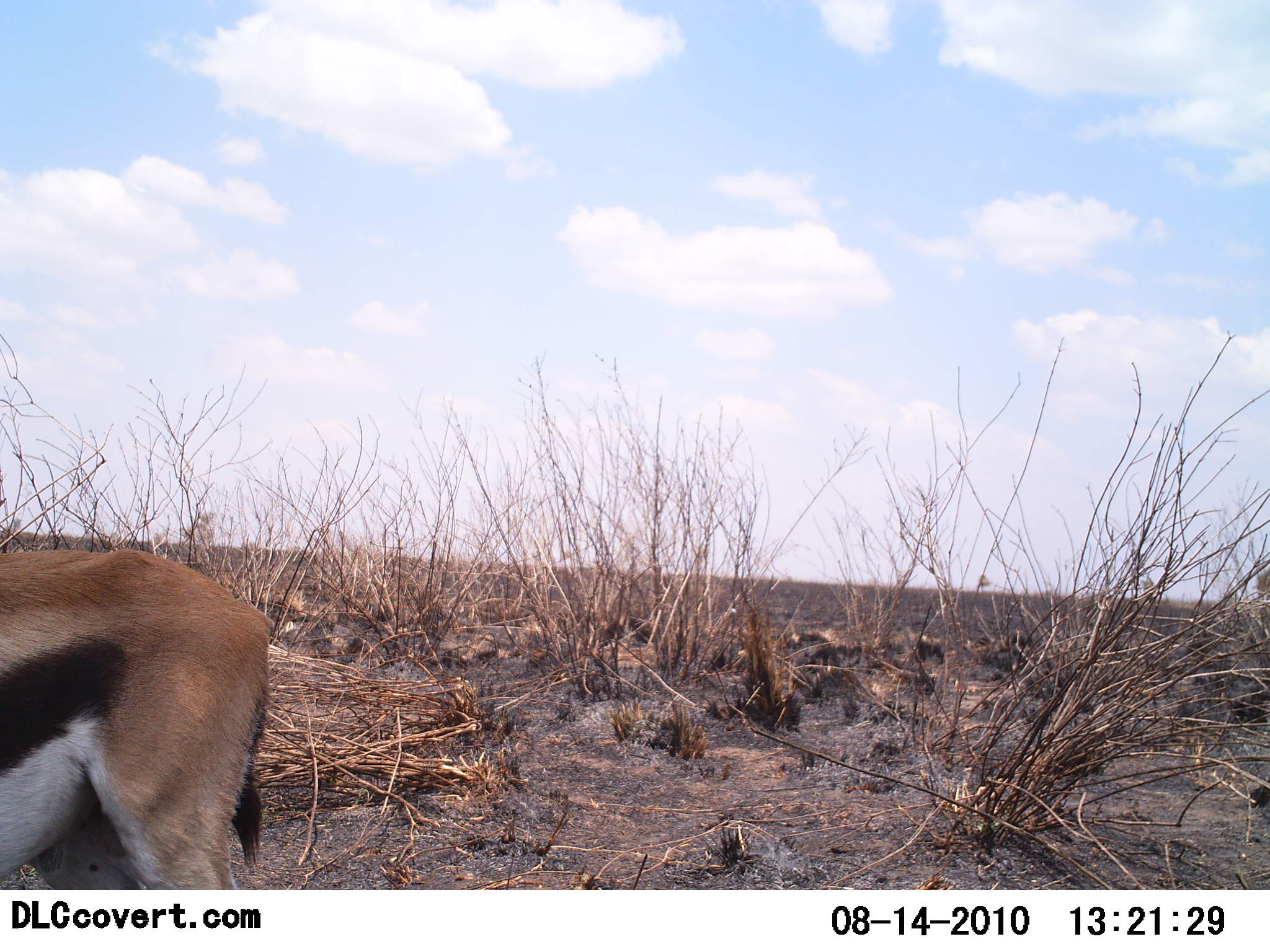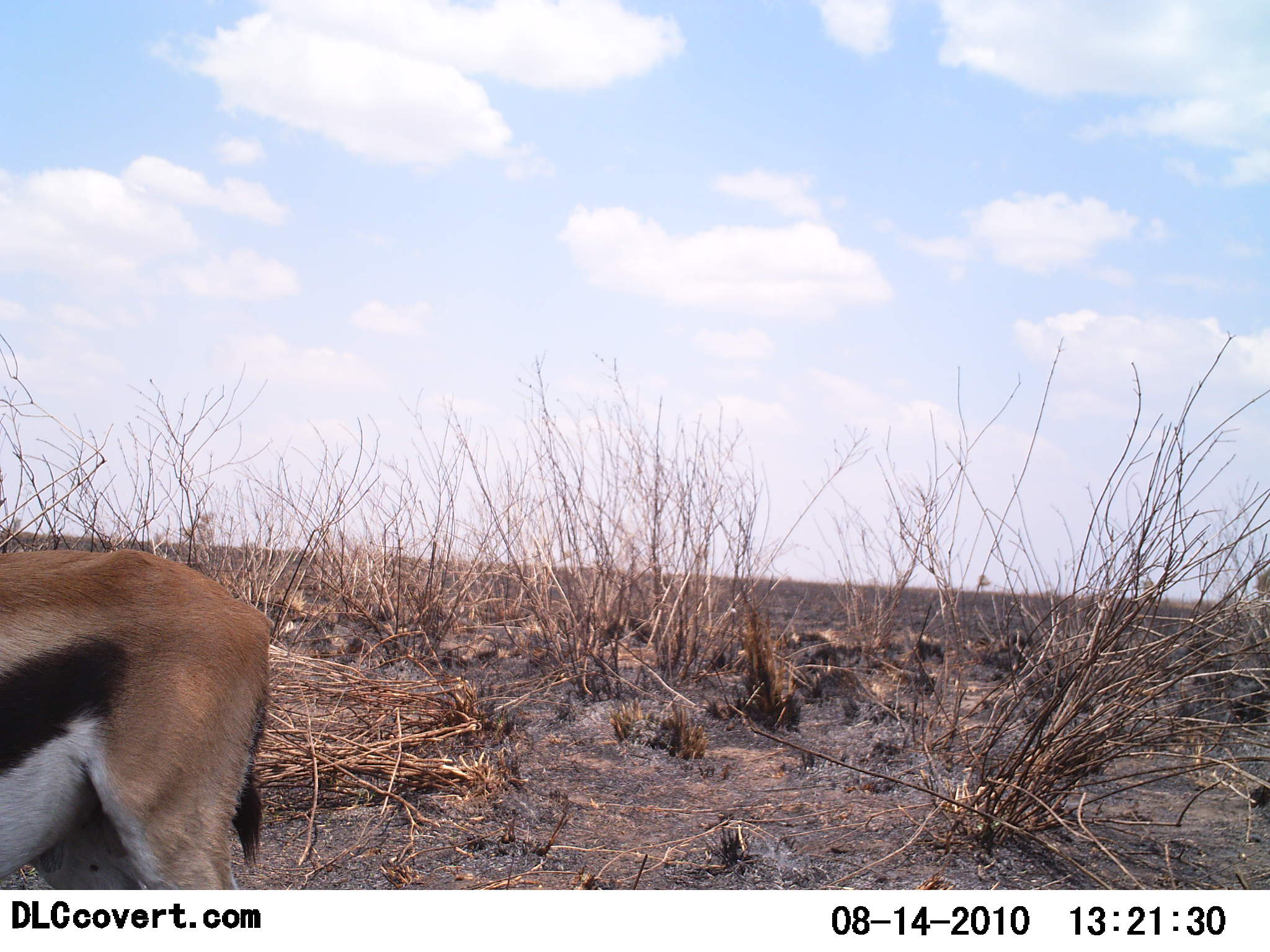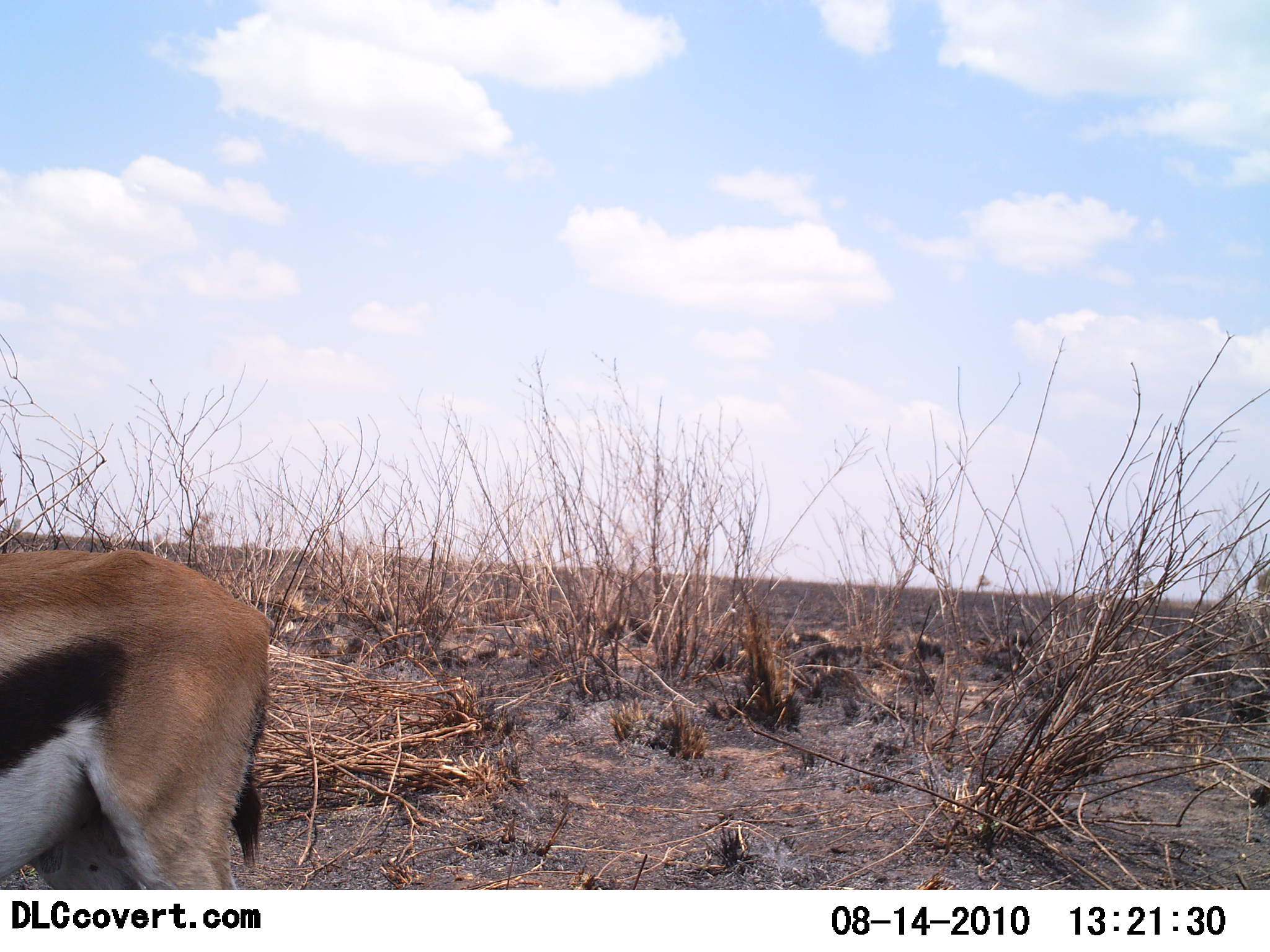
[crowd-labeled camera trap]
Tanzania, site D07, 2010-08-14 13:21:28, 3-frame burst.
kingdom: Animalia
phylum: Chordata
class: Mammalia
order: Artiodactyla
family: Bovidae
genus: Eudorcas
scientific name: Eudorcas thomsonii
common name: thomson's gazelle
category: gazellethomsons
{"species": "gazellethomsons (thomson's gazelle) (Eudorcas thomsonii)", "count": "1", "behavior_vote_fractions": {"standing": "82%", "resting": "0%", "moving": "12%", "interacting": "6%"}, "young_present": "0%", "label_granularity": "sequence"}